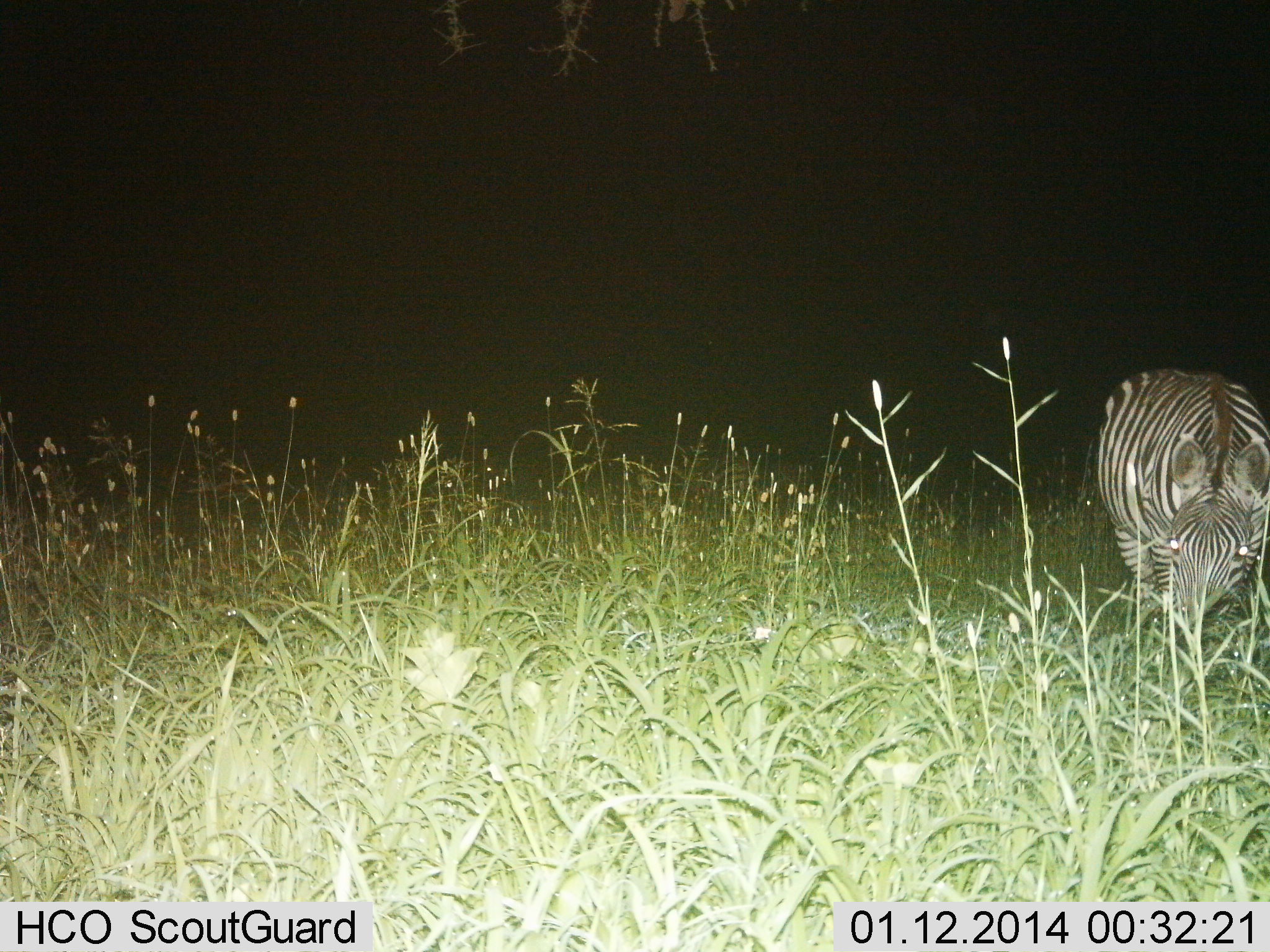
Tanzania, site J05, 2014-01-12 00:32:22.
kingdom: Animalia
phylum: Chordata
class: Mammalia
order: Perissodactyla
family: Equidae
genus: Equus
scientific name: Equus quagga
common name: plains zebra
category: zebra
Zebra (plains zebra) (Equus quagga), count 1. Behavior (volunteer vote fractions): standing 20%, resting 0%, moving 0%, interacting 0%. Young present (vote fraction): 10%. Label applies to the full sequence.